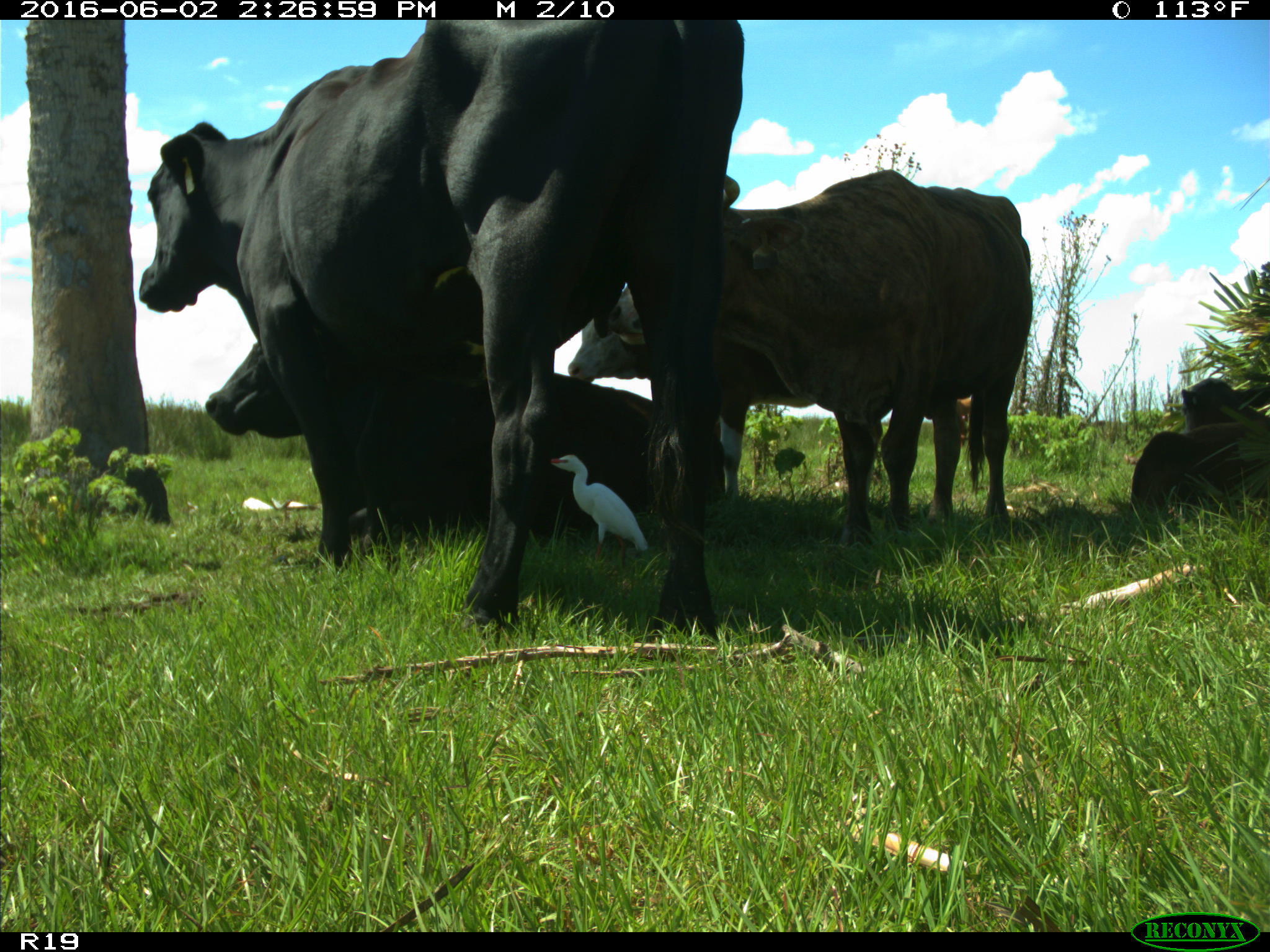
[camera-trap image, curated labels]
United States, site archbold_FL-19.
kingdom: Animalia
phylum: Chordata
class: Mammalia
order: Artiodactyla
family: Bovidae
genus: Bos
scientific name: Bos taurus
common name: domestic cow